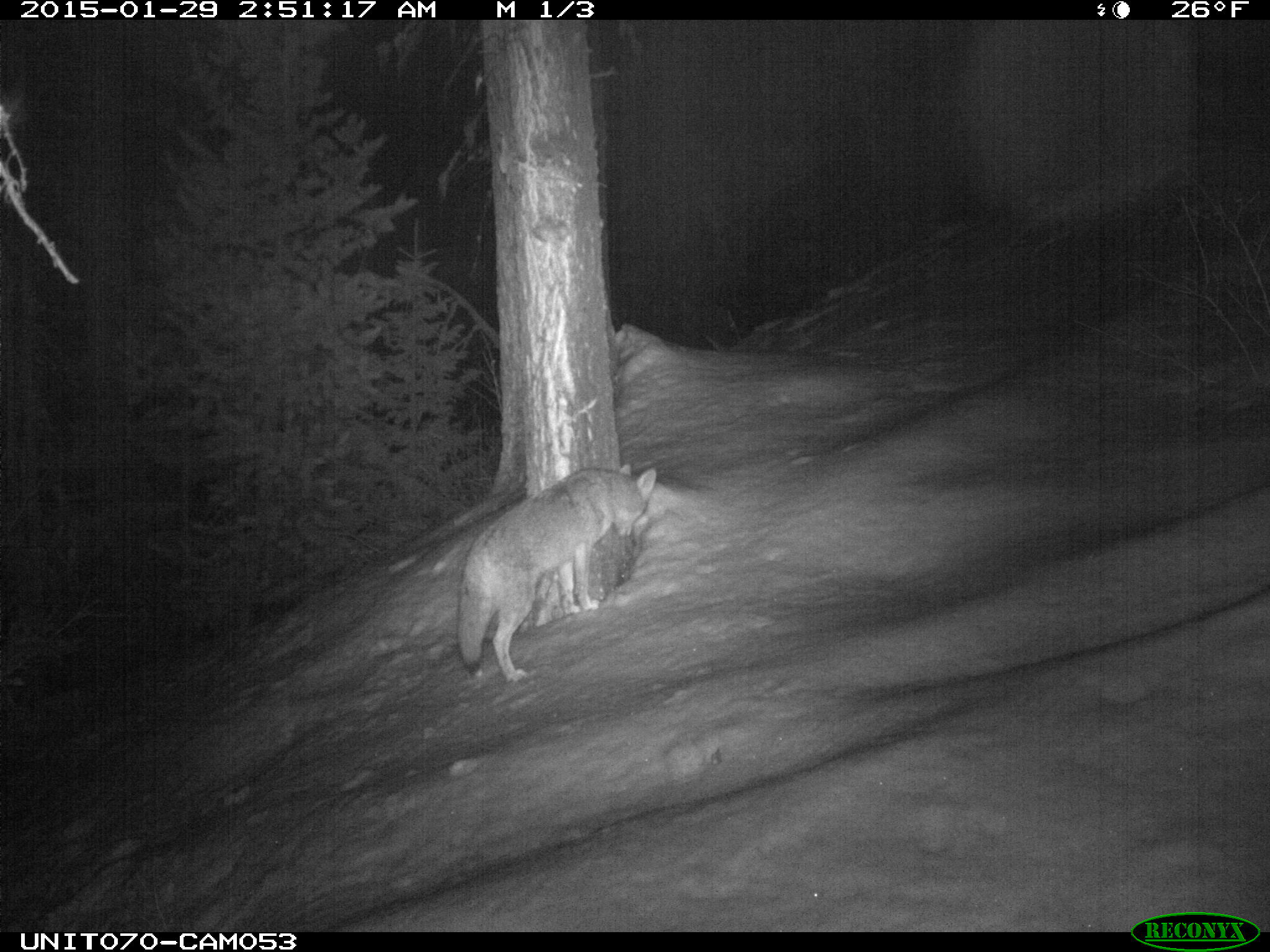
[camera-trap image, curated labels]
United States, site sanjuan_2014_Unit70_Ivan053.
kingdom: Animalia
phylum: Chordata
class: Mammalia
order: Carnivora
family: Canidae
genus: Canis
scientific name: Canis latrans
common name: coyote